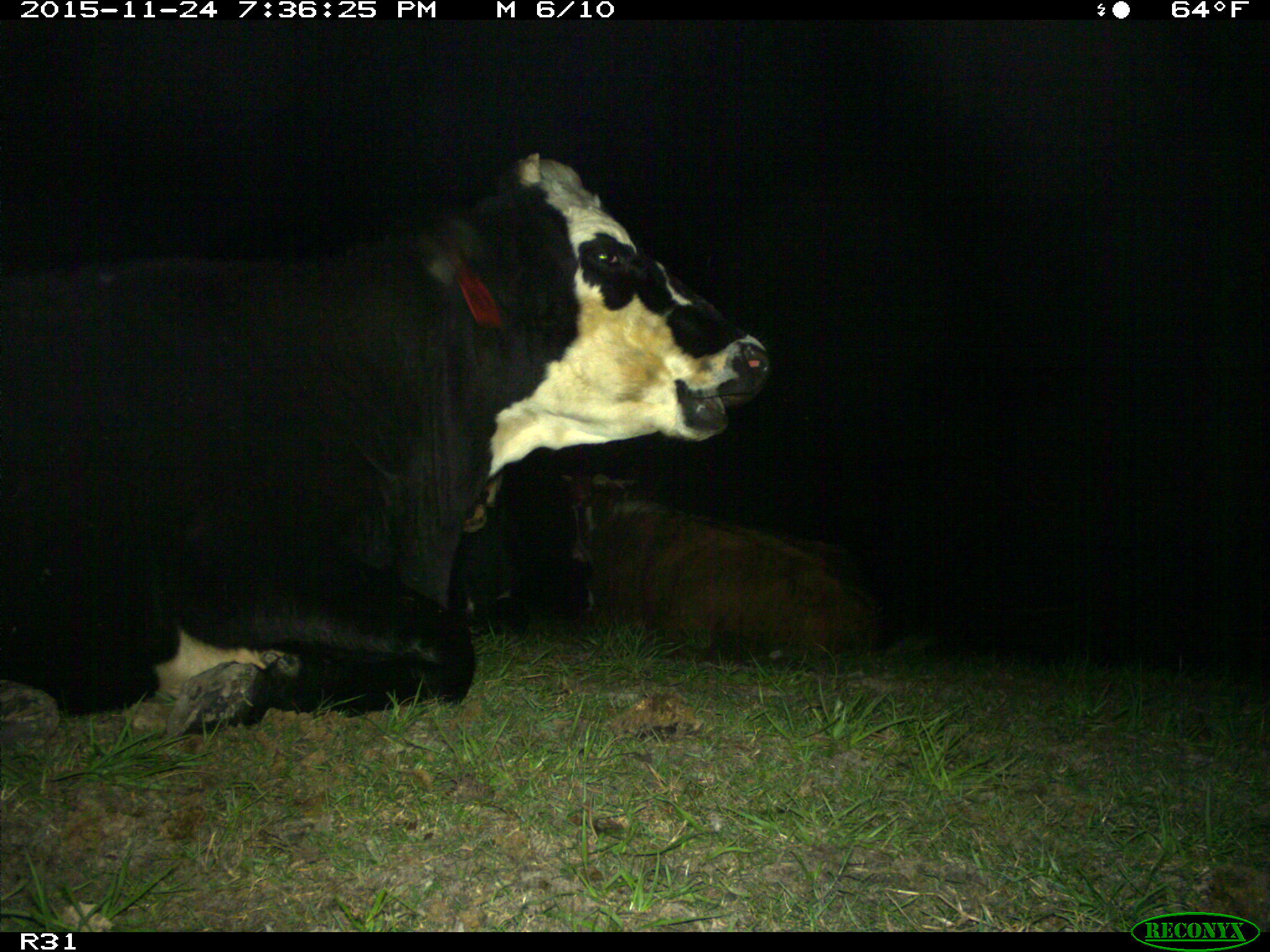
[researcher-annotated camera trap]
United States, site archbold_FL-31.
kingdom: Animalia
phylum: Chordata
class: Mammalia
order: Artiodactyla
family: Bovidae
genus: Bos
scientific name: Bos taurus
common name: domestic cow